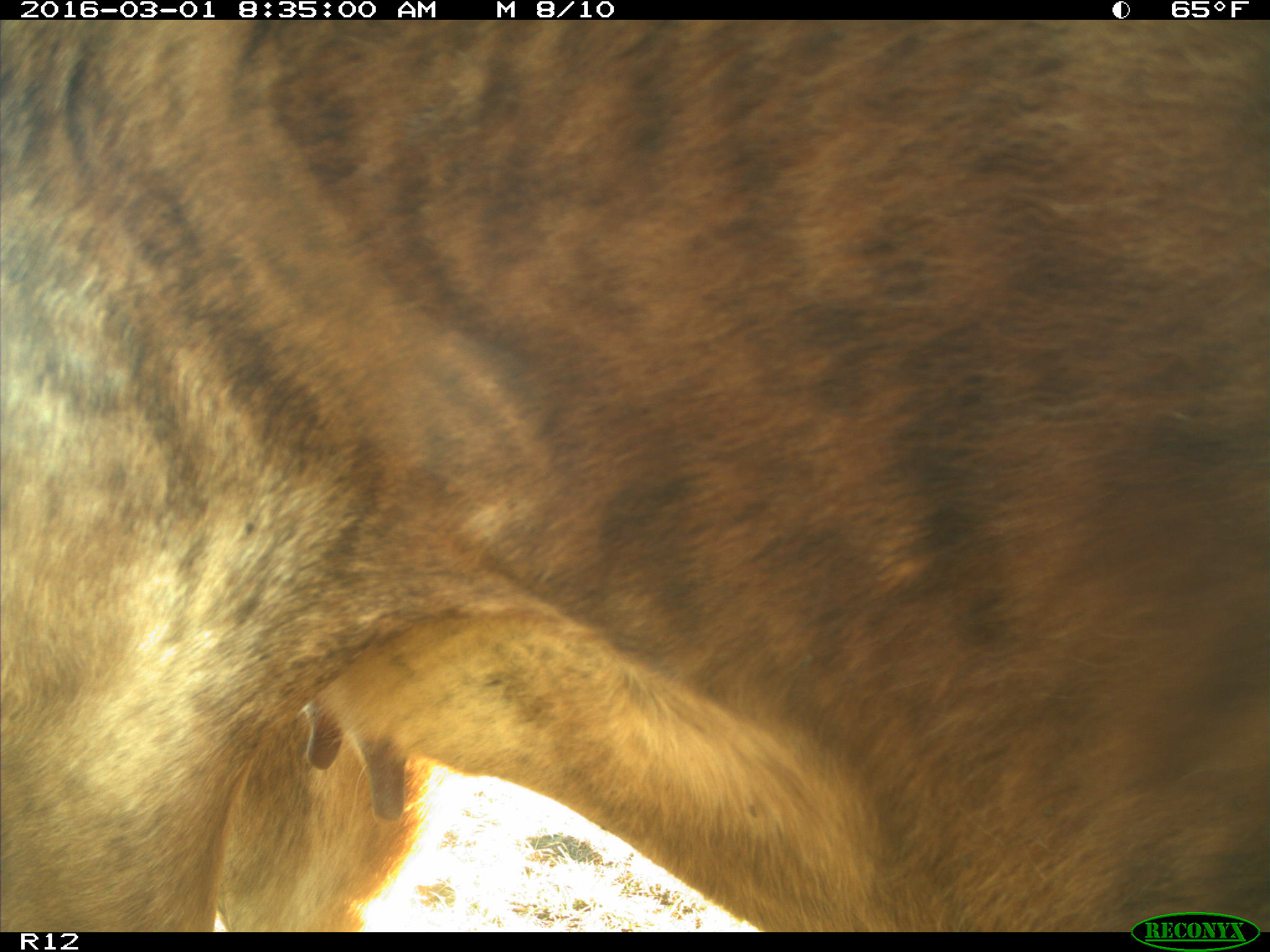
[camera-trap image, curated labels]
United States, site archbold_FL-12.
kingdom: Animalia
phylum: Chordata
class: Mammalia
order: Artiodactyla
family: Bovidae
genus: Bos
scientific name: Bos taurus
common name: domestic cow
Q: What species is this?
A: Bos taurus (domestic cow).